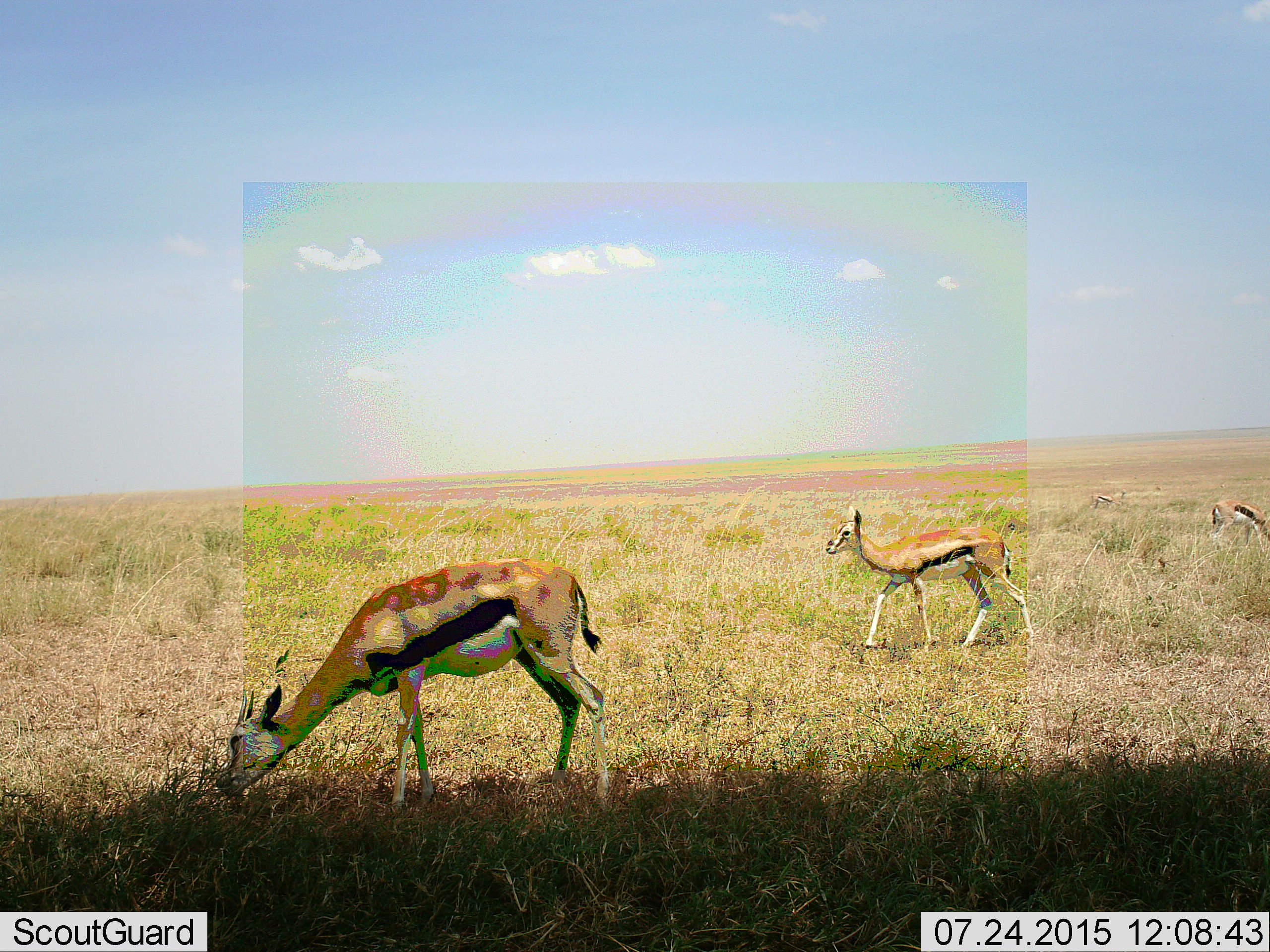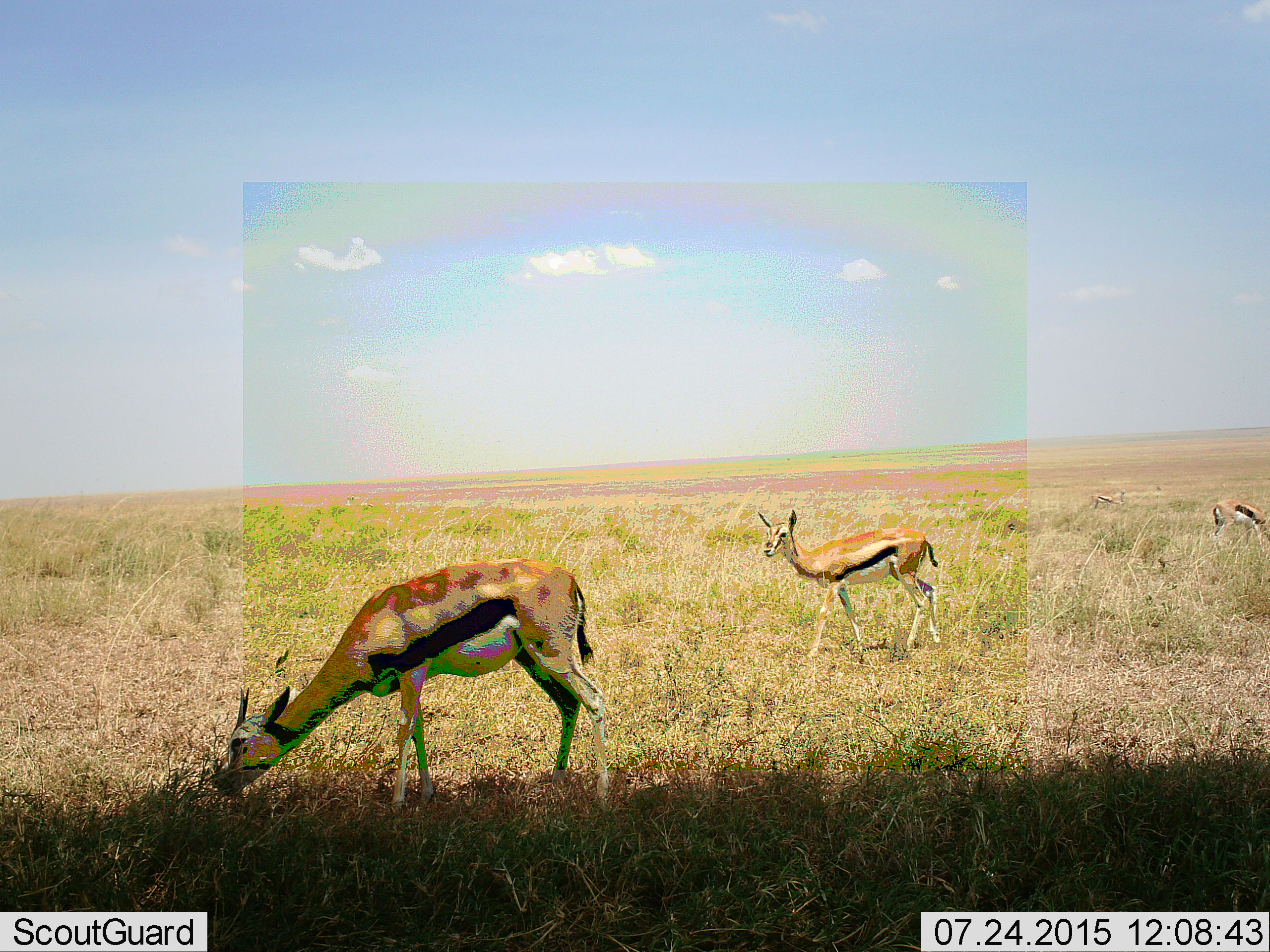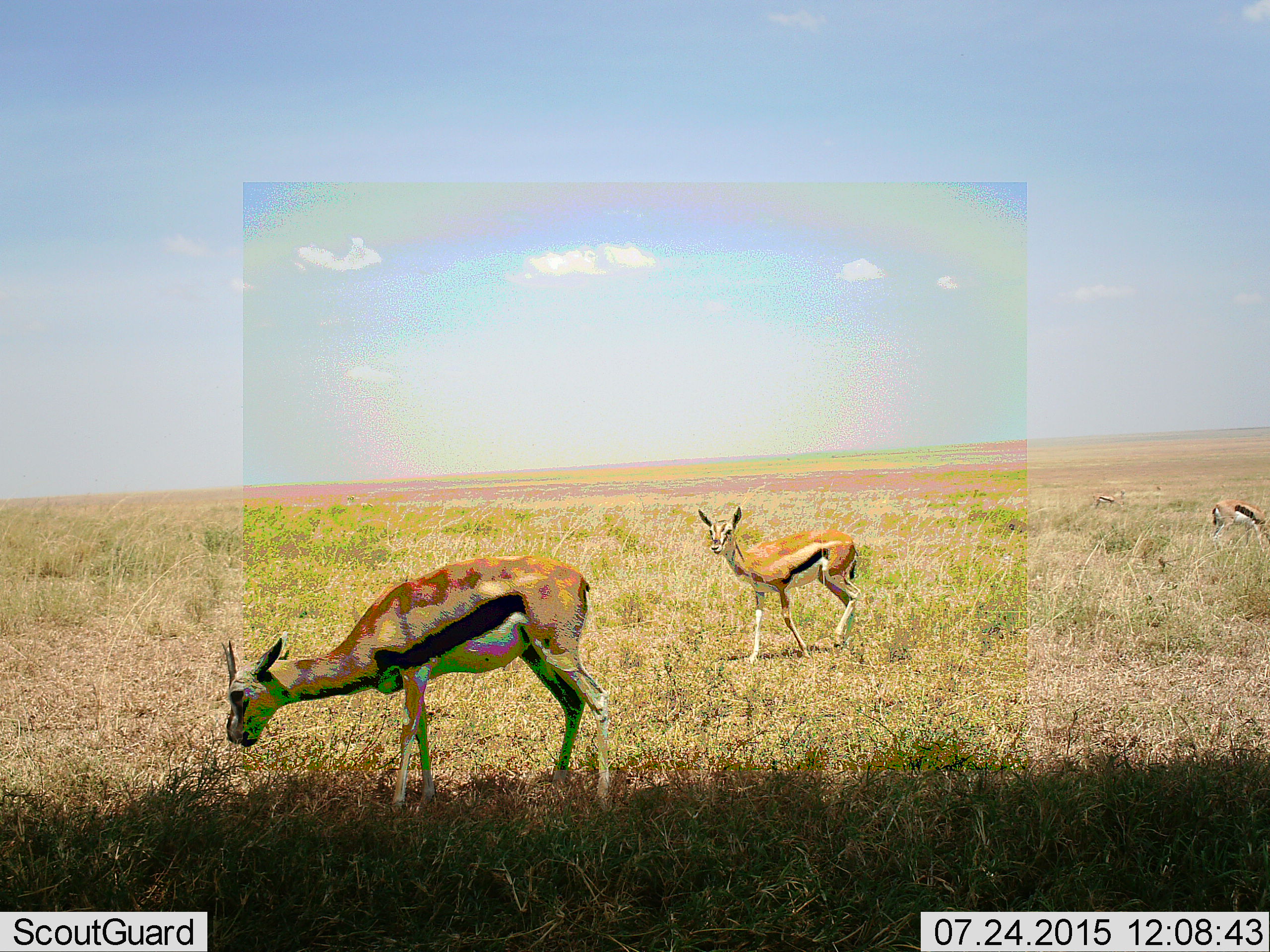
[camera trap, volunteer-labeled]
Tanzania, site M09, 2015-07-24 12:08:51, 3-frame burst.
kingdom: Animalia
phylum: Chordata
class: Mammalia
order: Artiodactyla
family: Bovidae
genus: Eudorcas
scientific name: Eudorcas thomsonii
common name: thomson's gazelle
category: gazellethomsons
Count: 4.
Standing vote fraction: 40%.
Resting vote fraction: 0%.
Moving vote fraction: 80%.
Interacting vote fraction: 0%.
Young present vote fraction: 0%.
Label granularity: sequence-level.